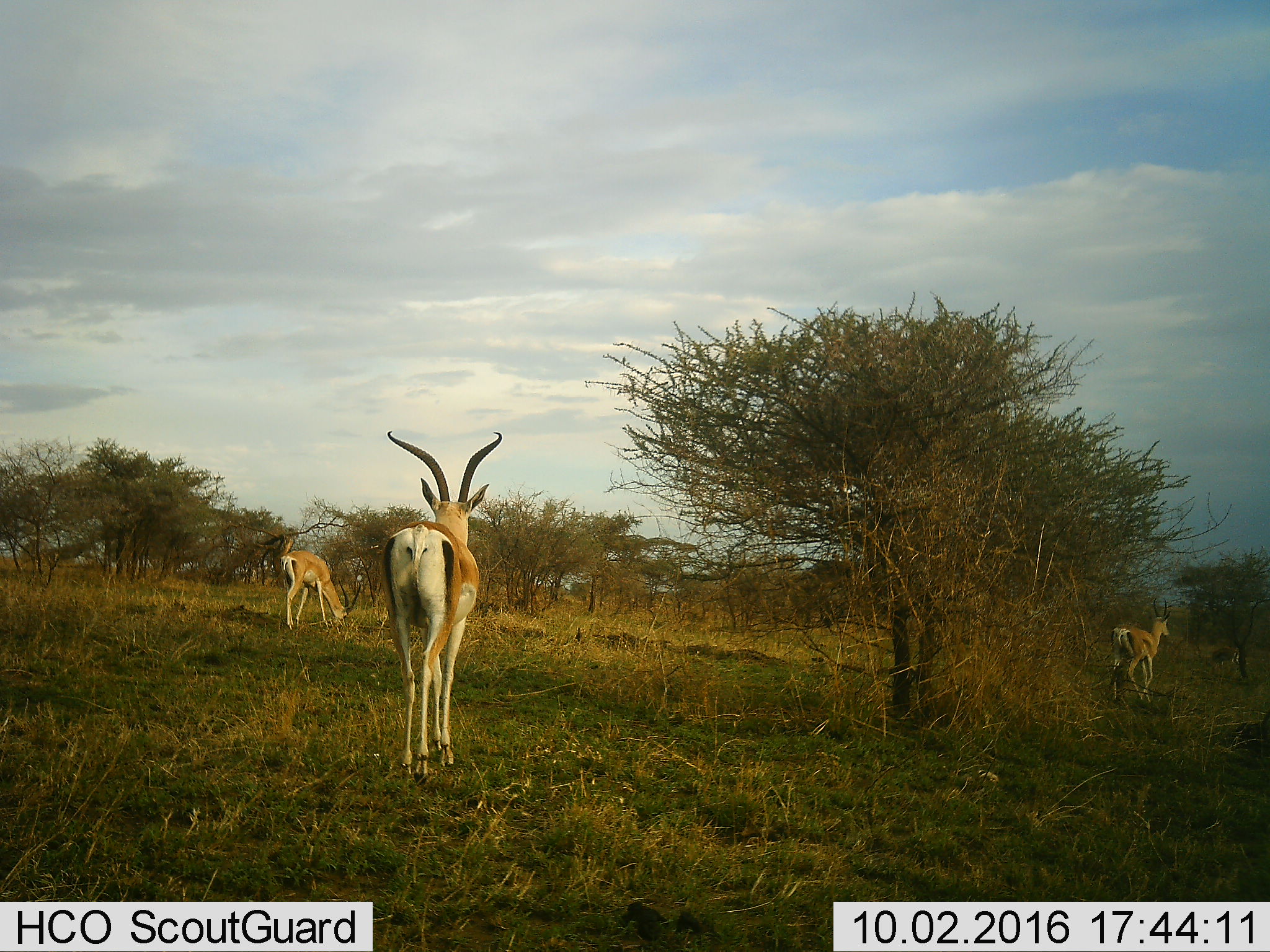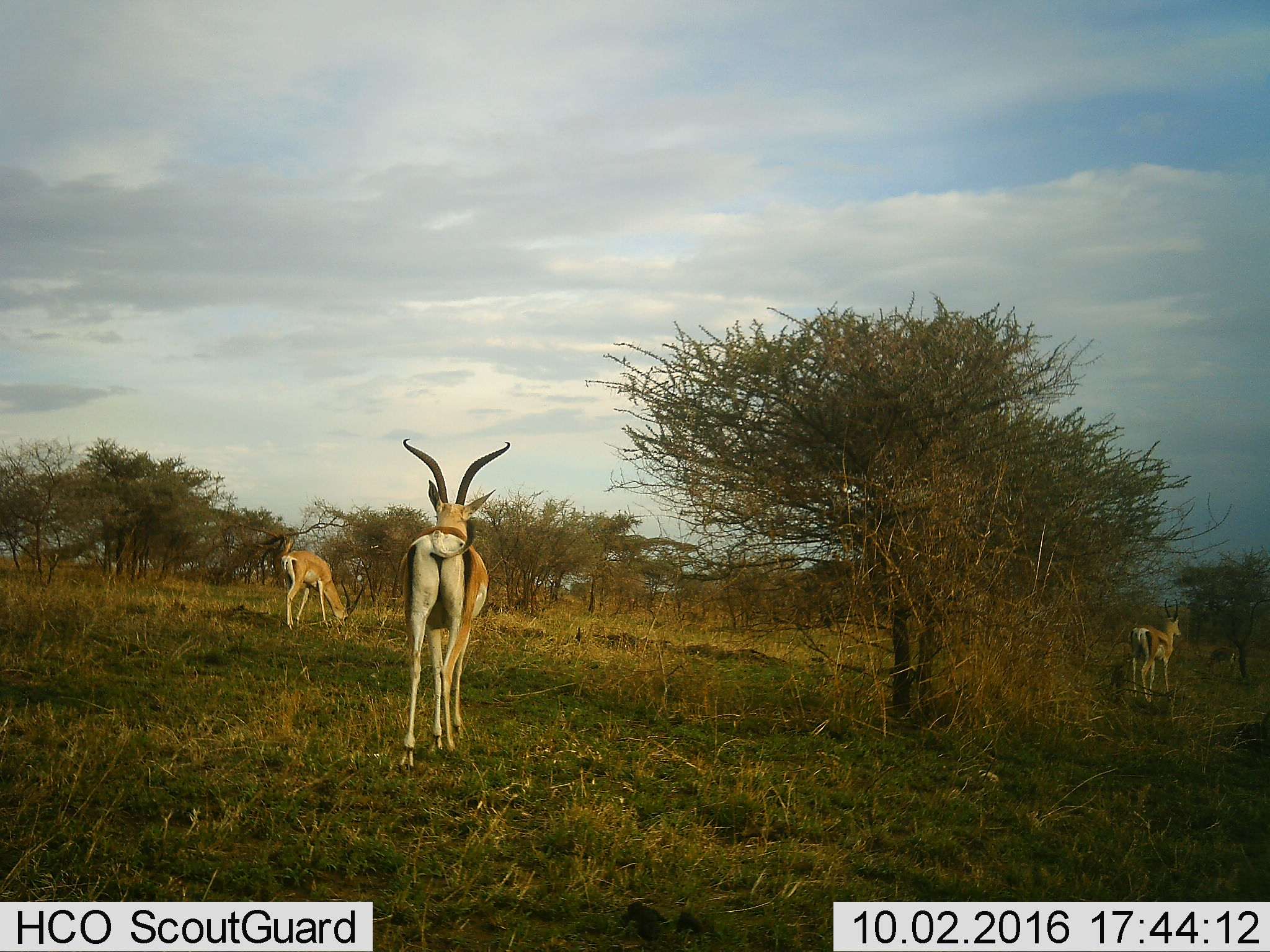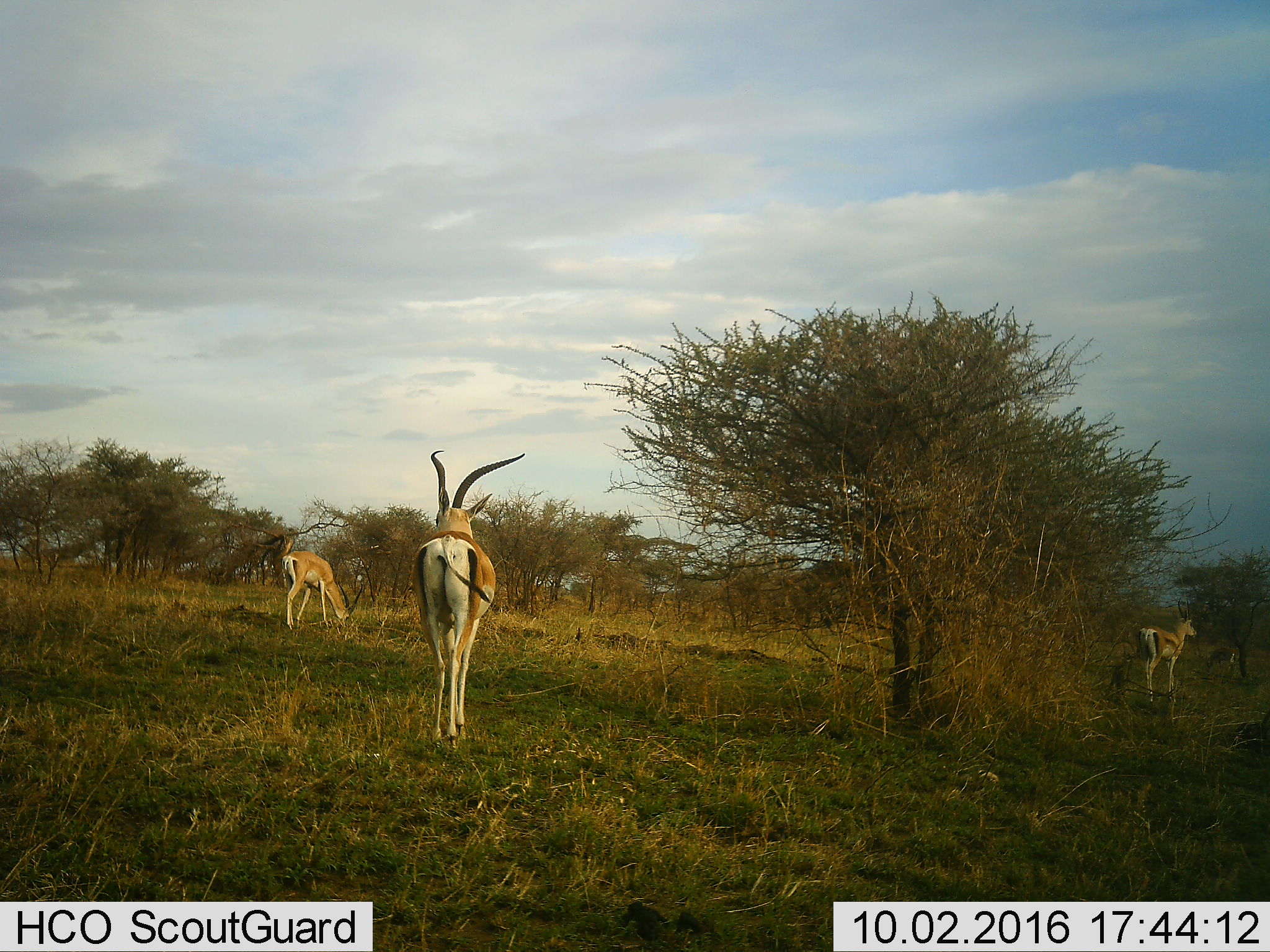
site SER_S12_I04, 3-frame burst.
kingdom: Animalia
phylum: Chordata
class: Mammalia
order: Artiodactyla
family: Bovidae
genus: Eudorcas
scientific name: Eudorcas thomsonii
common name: thomson's gazelle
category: gazellethomsons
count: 3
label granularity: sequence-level